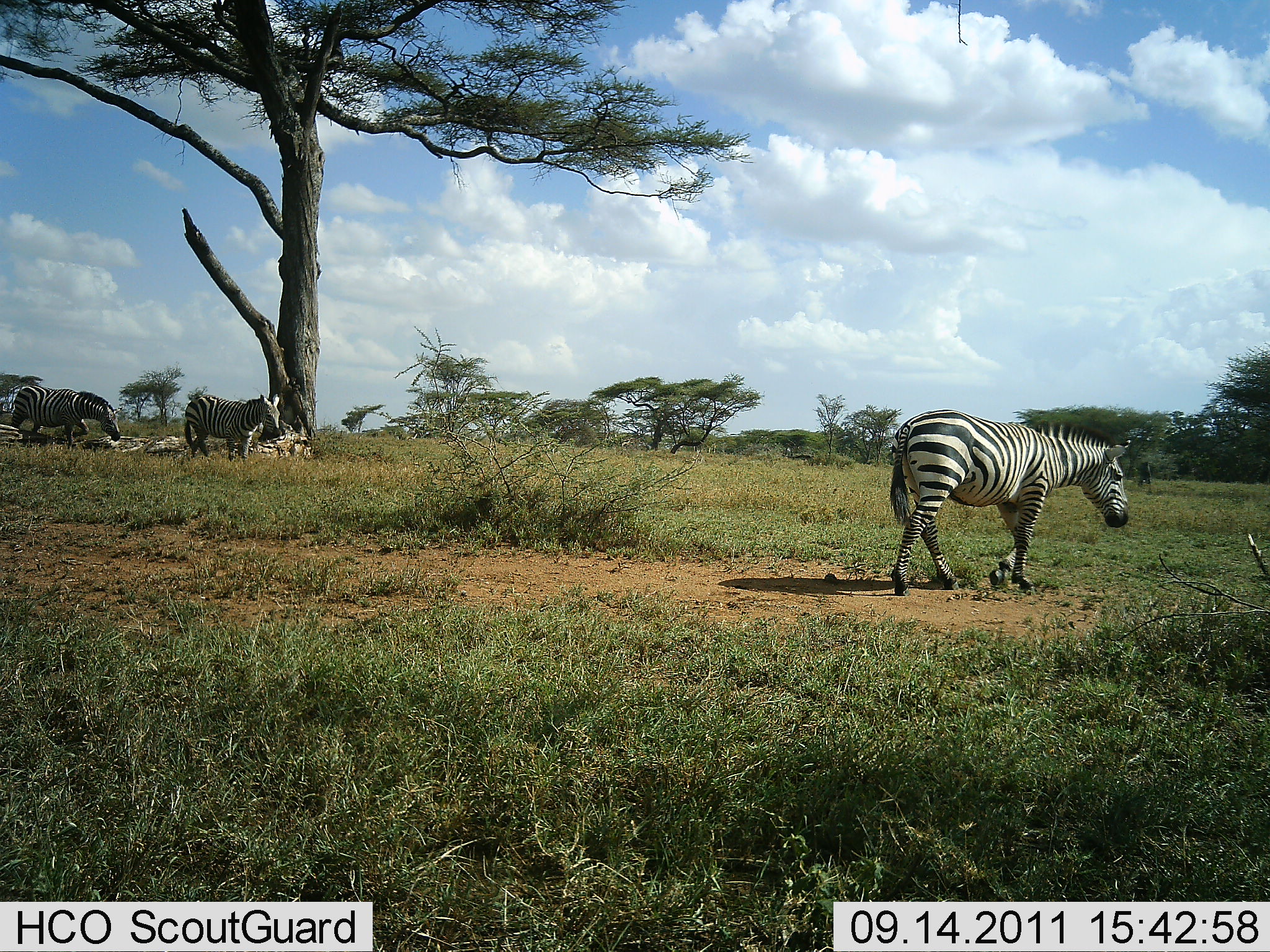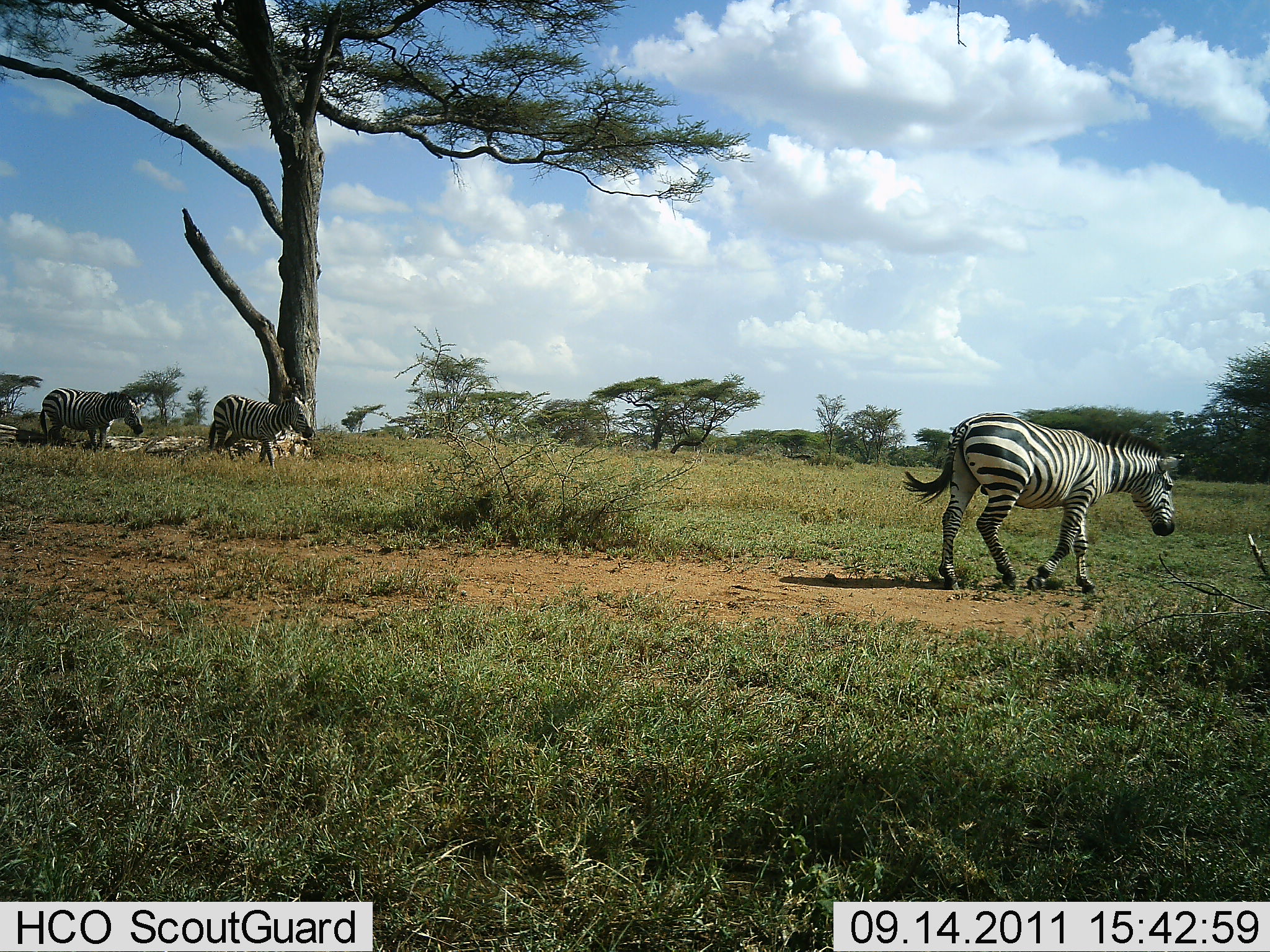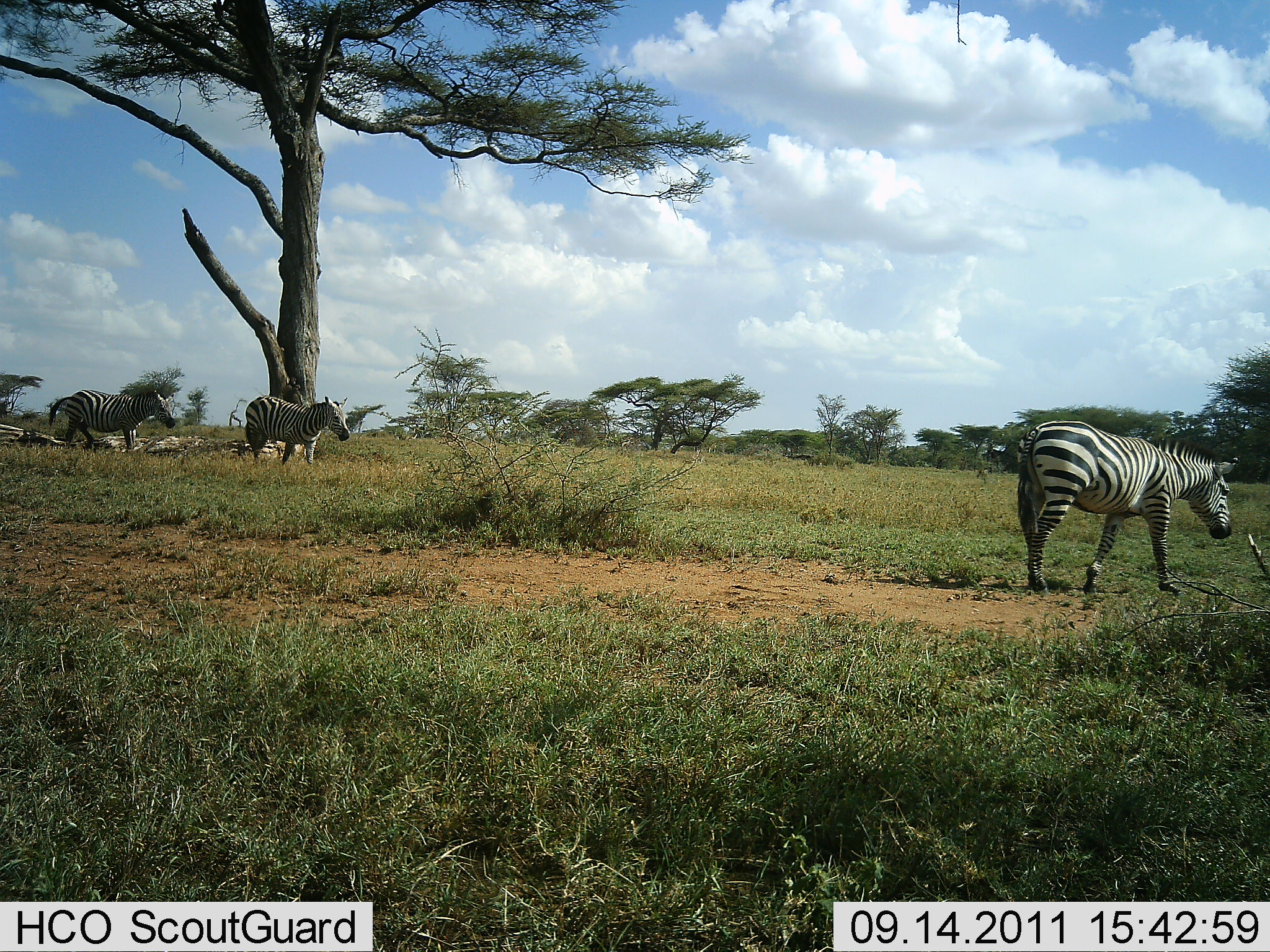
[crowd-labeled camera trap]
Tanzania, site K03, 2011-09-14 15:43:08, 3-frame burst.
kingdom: Animalia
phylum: Chordata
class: Mammalia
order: Perissodactyla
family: Equidae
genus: Equus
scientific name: Equus quagga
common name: plains zebra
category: zebra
Zebra (plains zebra) (Equus quagga), count 3. Behavior (volunteer vote fractions): standing 7%, resting 20%, moving 87%, interacting 0%. Young present (vote fraction): 0%. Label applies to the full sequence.